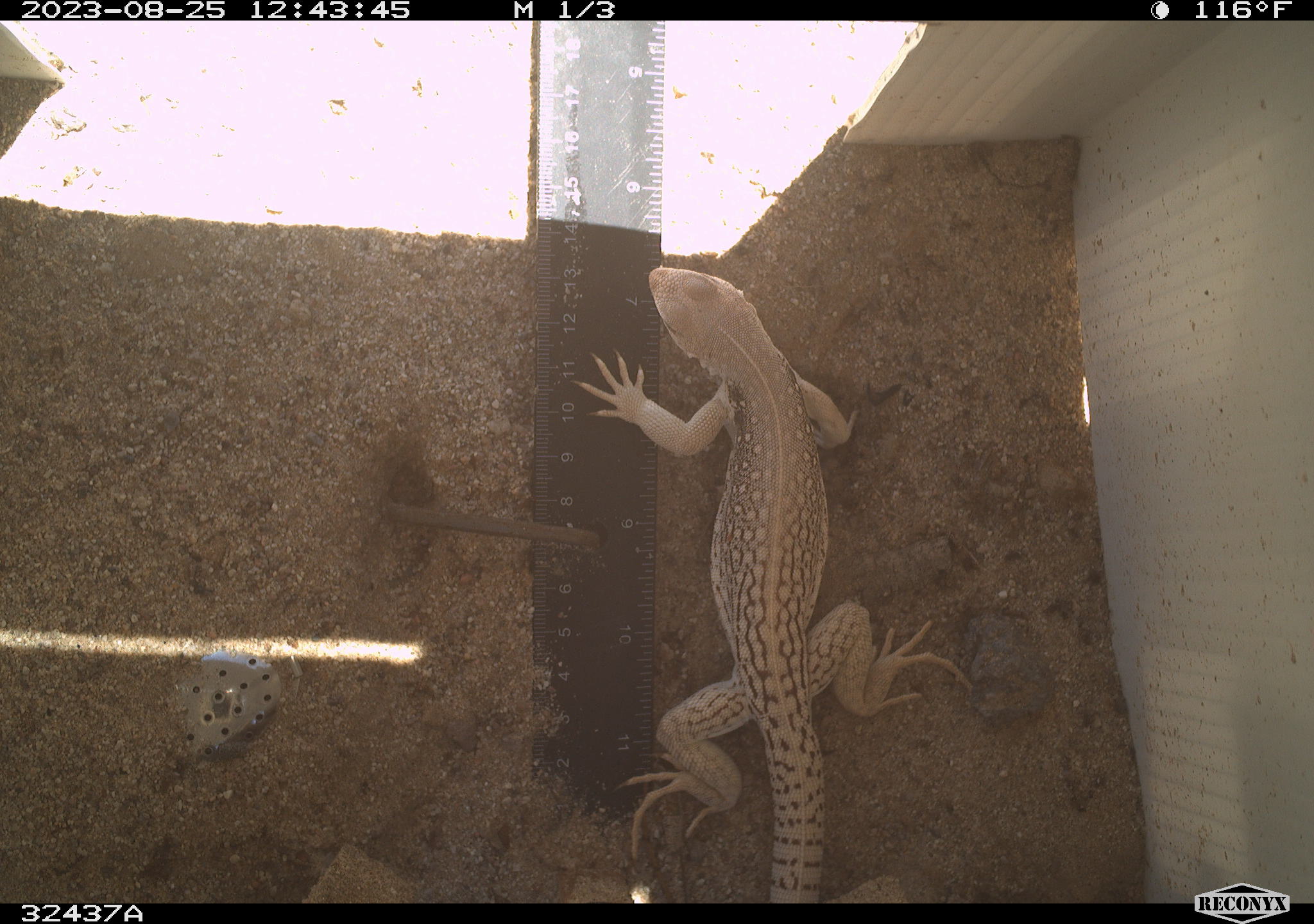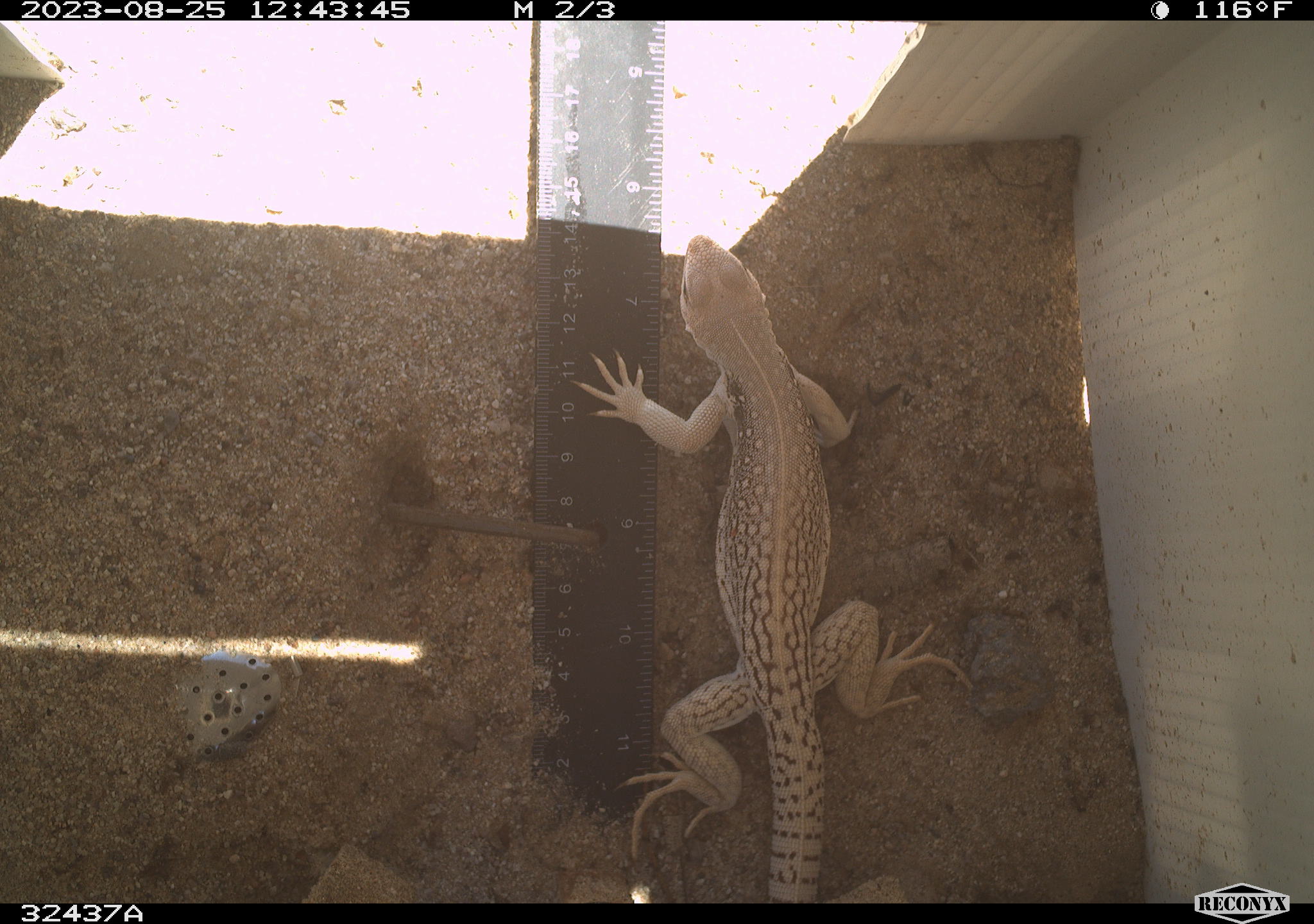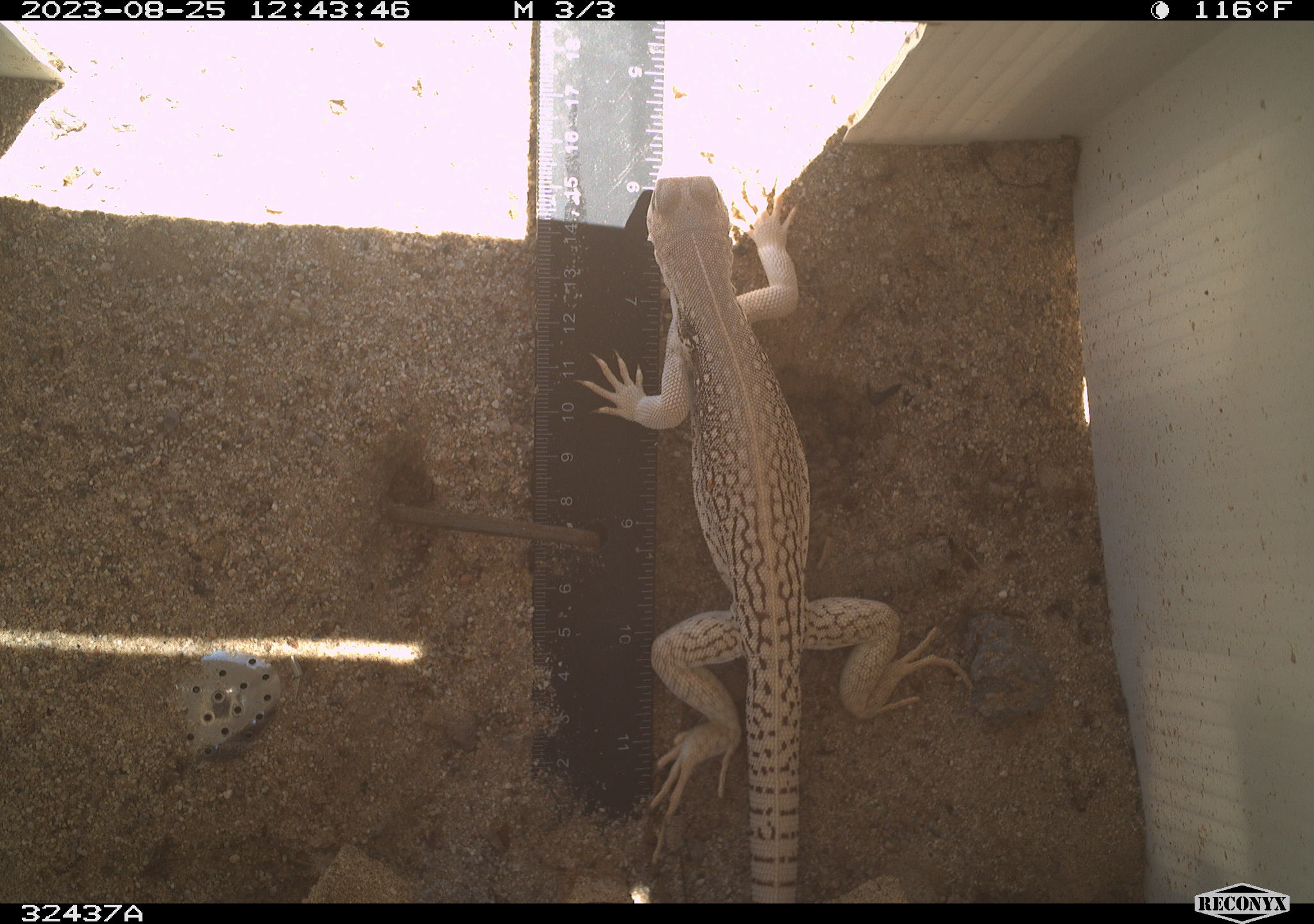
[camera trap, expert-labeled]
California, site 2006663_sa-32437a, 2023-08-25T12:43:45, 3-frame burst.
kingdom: Animalia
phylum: Chordata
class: Reptilia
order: Squamata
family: Iguanidae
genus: Dipsosaurus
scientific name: Dipsosaurus dorsalis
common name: common desert iguana